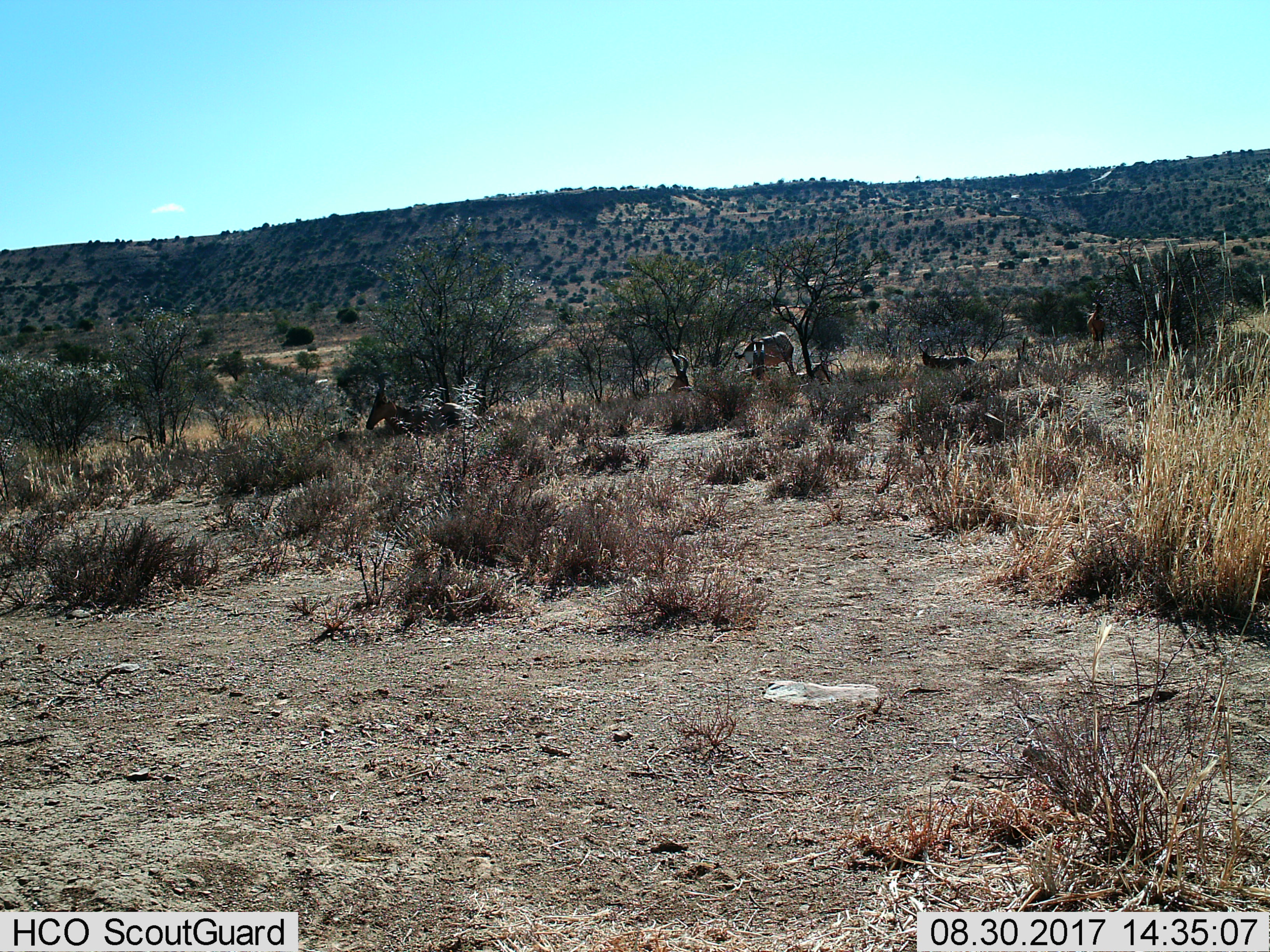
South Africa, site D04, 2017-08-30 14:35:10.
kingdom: Animalia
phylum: Chordata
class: Mammalia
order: Artiodactyla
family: Bovidae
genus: Alcelaphus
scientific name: Alcelaphus buselaphus caama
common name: red hartebeest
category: hartebeestred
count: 7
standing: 88%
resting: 100%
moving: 0%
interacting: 0%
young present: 0%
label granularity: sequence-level